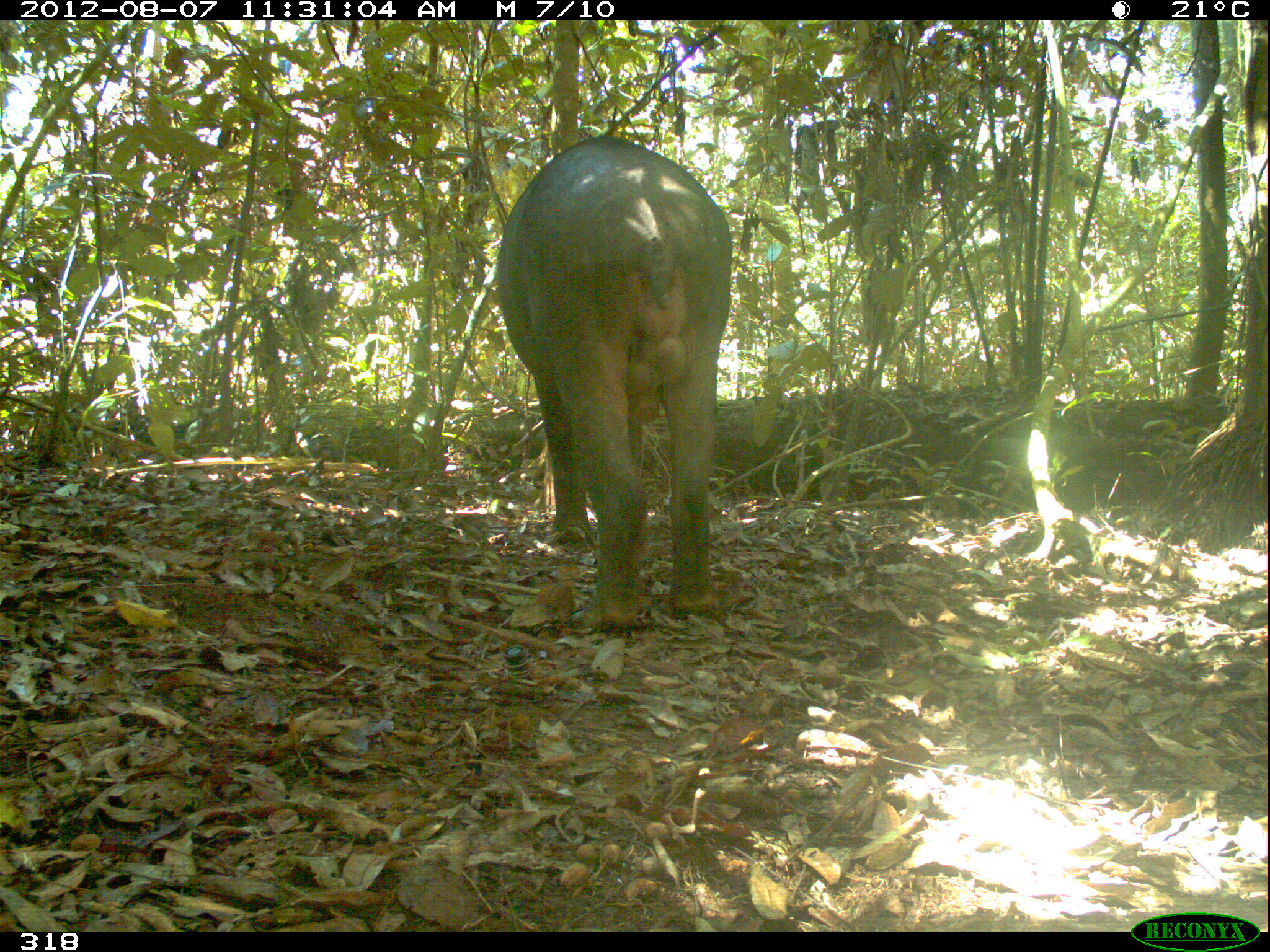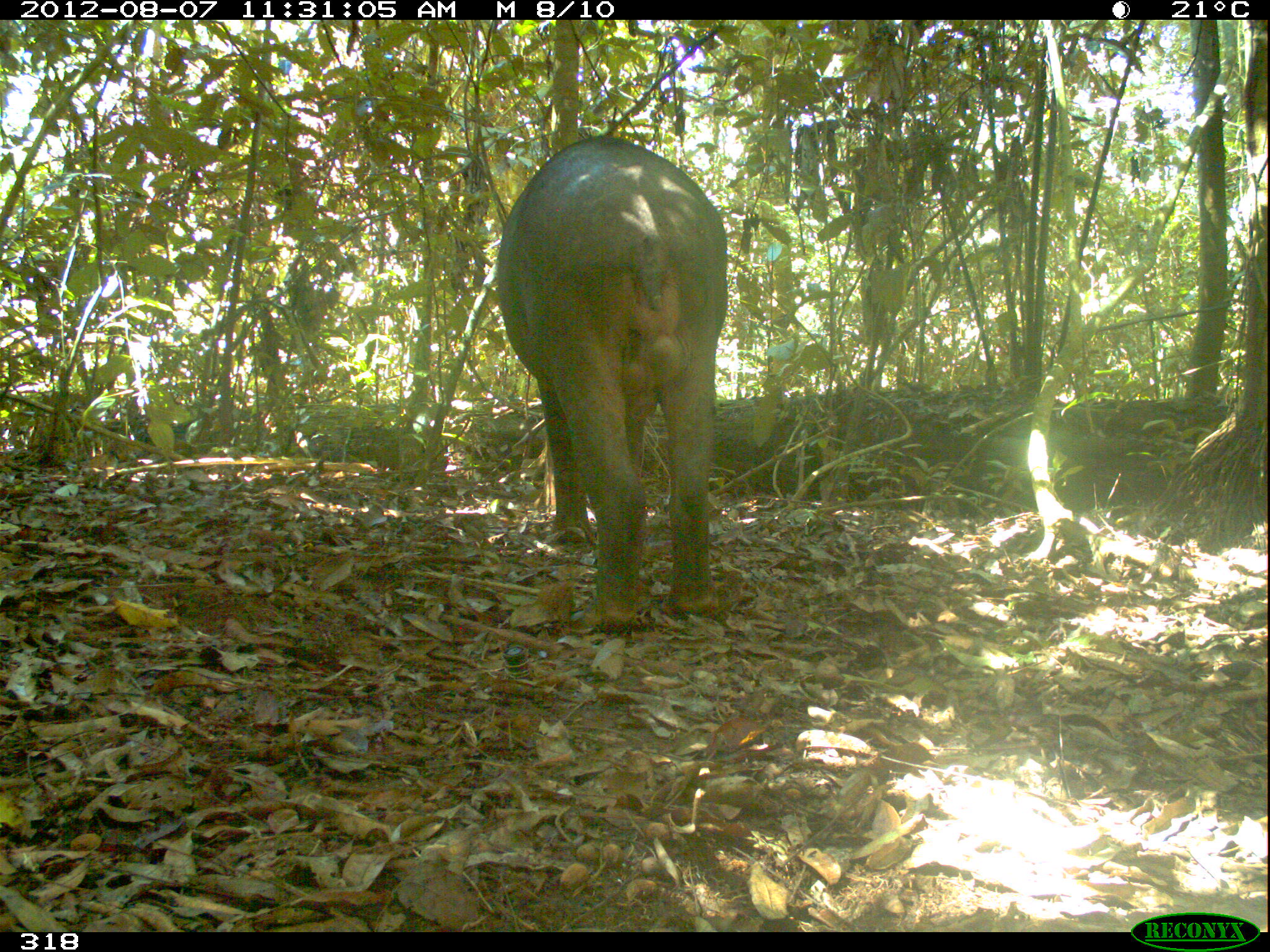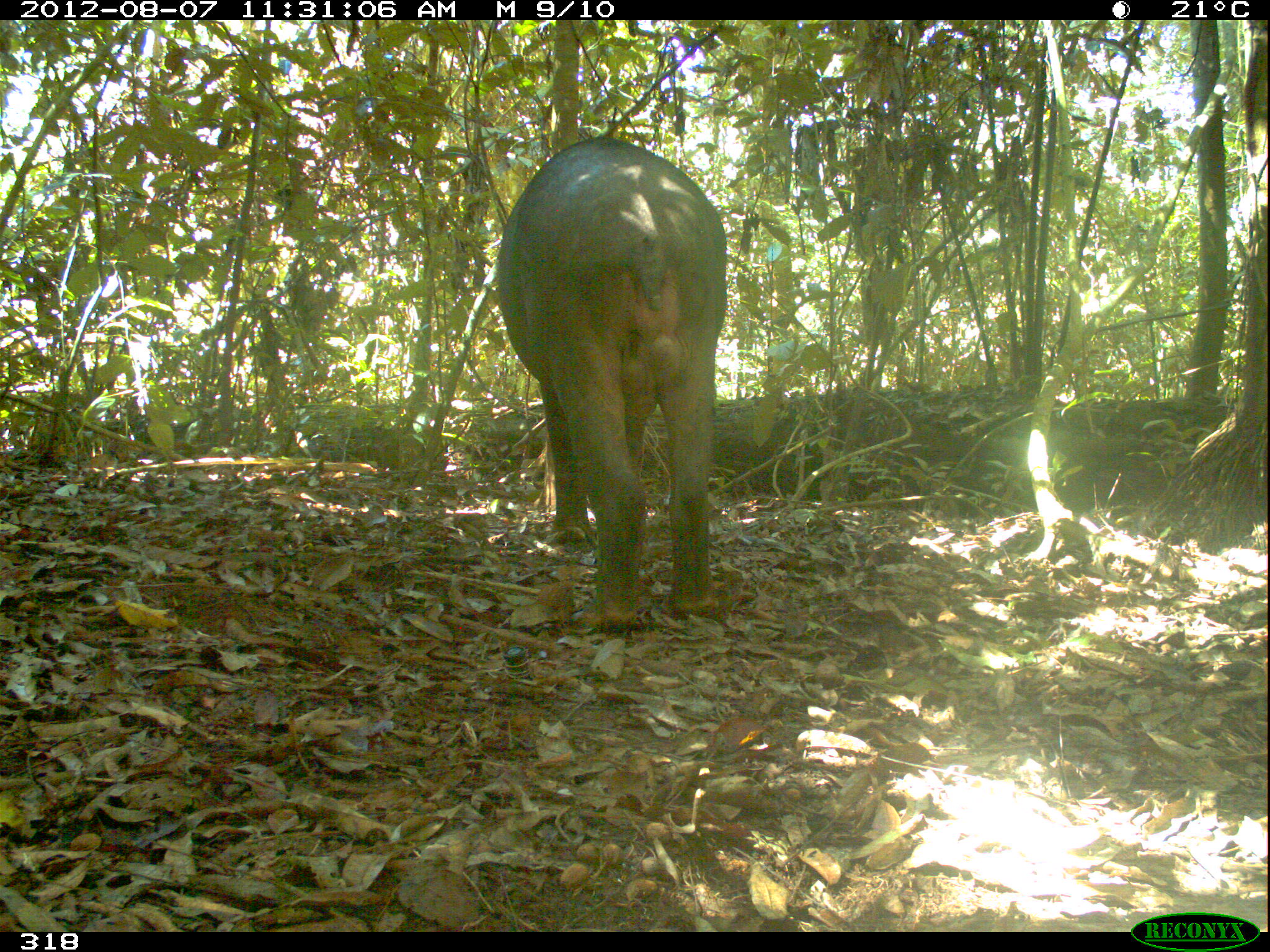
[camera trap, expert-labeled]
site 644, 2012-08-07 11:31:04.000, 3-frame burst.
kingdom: Animalia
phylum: Chordata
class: Mammalia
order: Perissodactyla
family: Tapiridae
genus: Tapirus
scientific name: Tapirus terrestris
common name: south american tapir